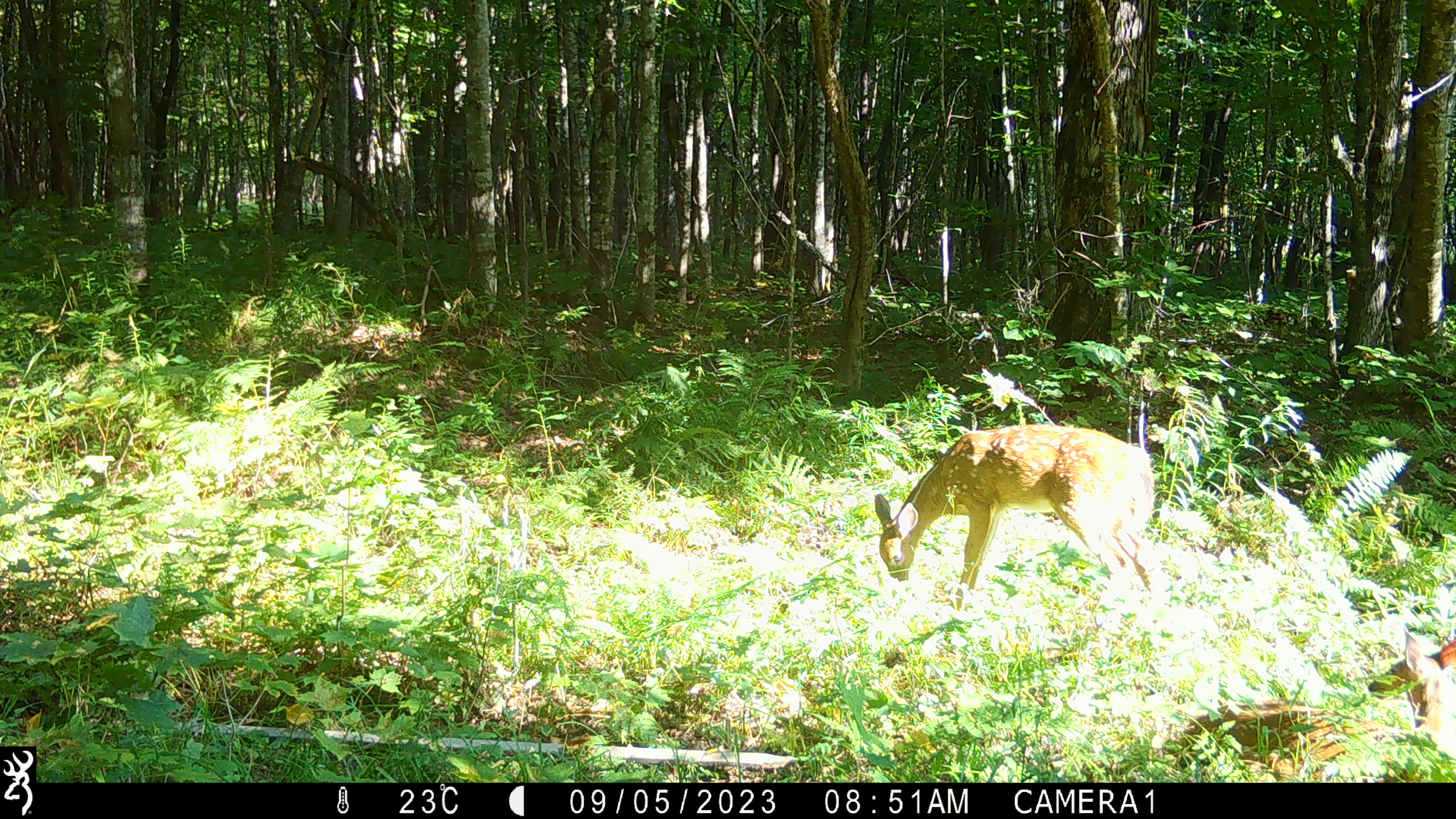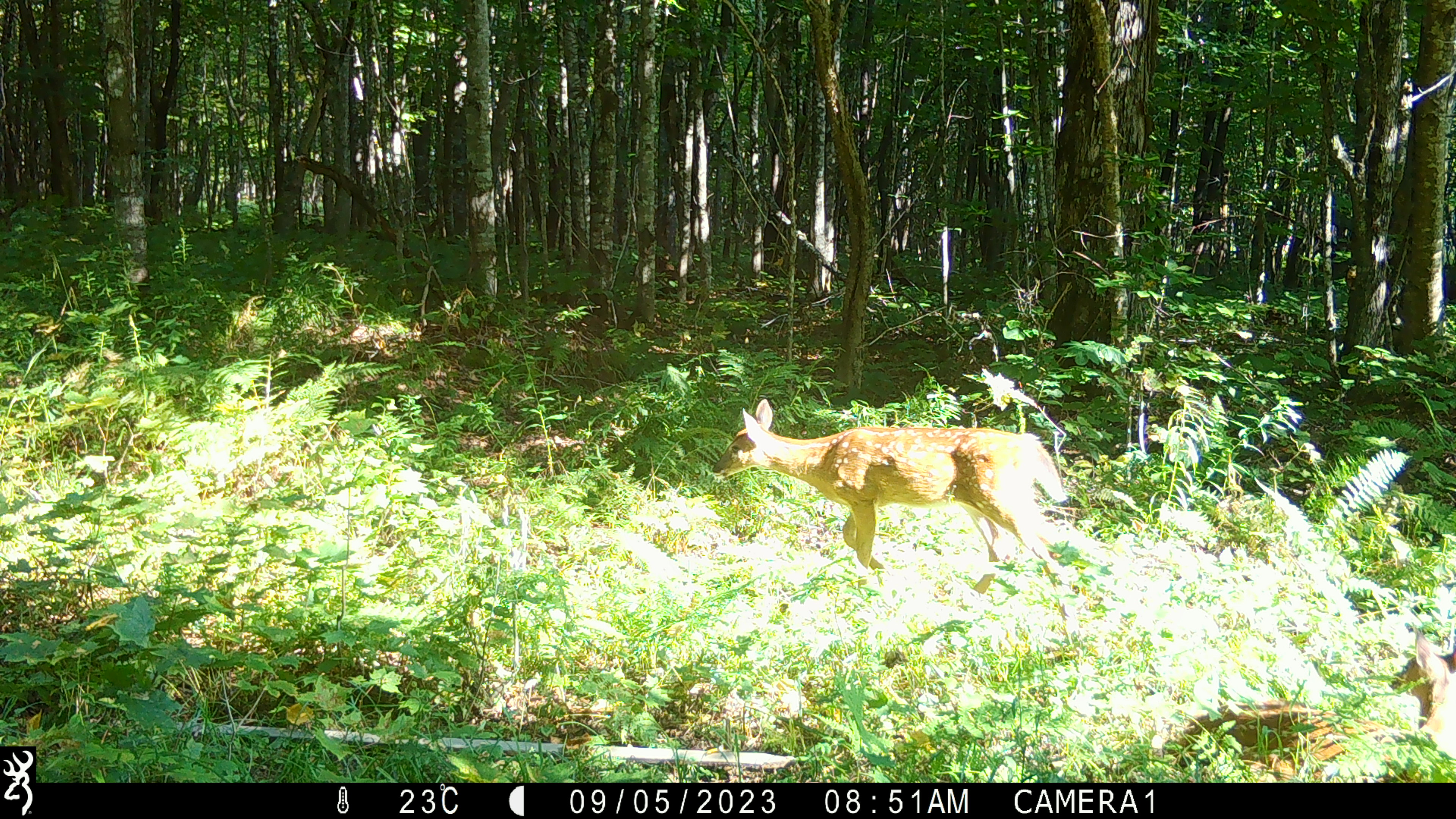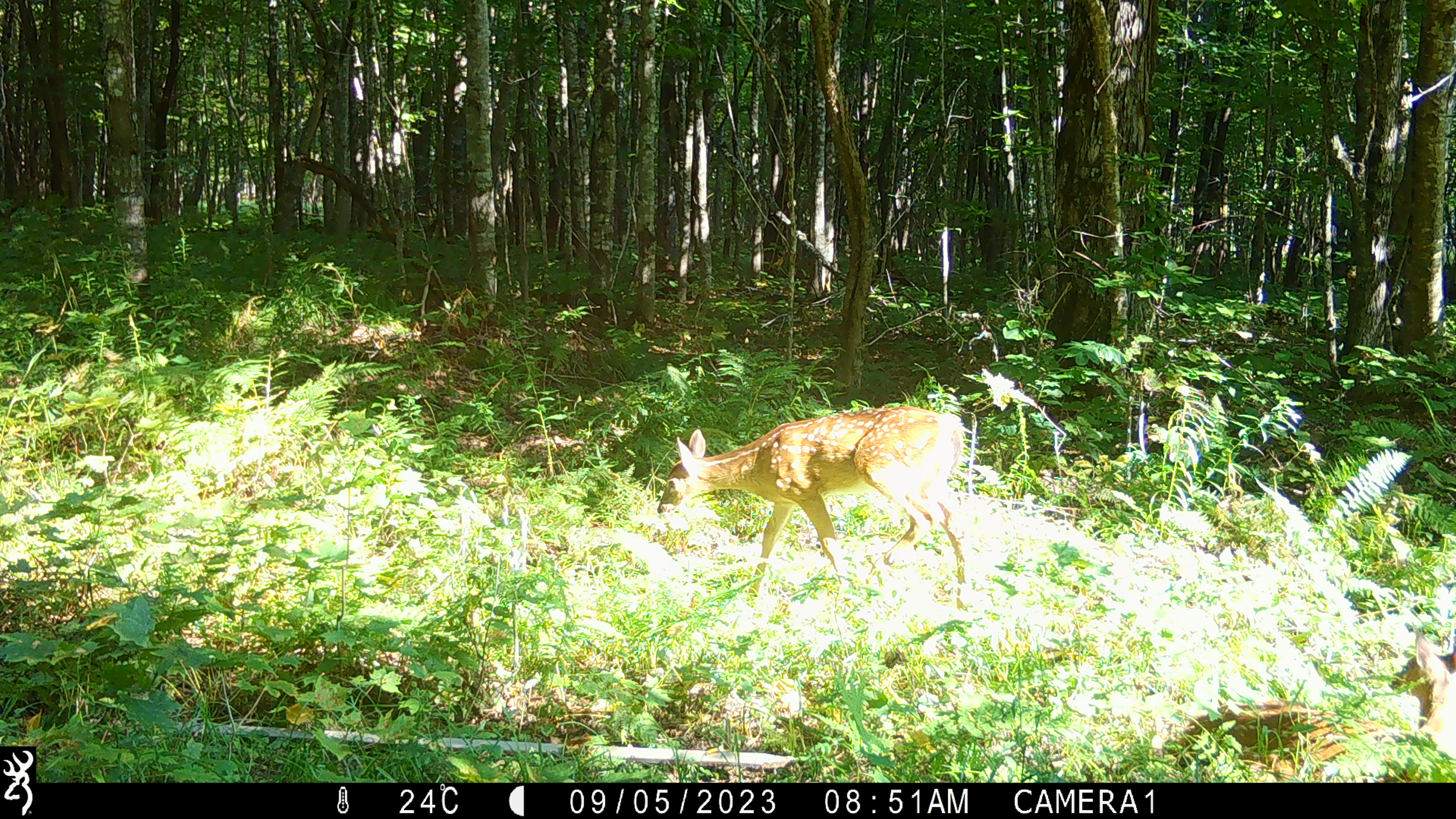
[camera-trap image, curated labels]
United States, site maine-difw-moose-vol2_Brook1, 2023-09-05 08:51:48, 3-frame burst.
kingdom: Animalia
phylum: Chordata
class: Mammalia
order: Artiodactyla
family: Cervidae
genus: Odocoileus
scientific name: Odocoileus virginianus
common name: white-tailed deer